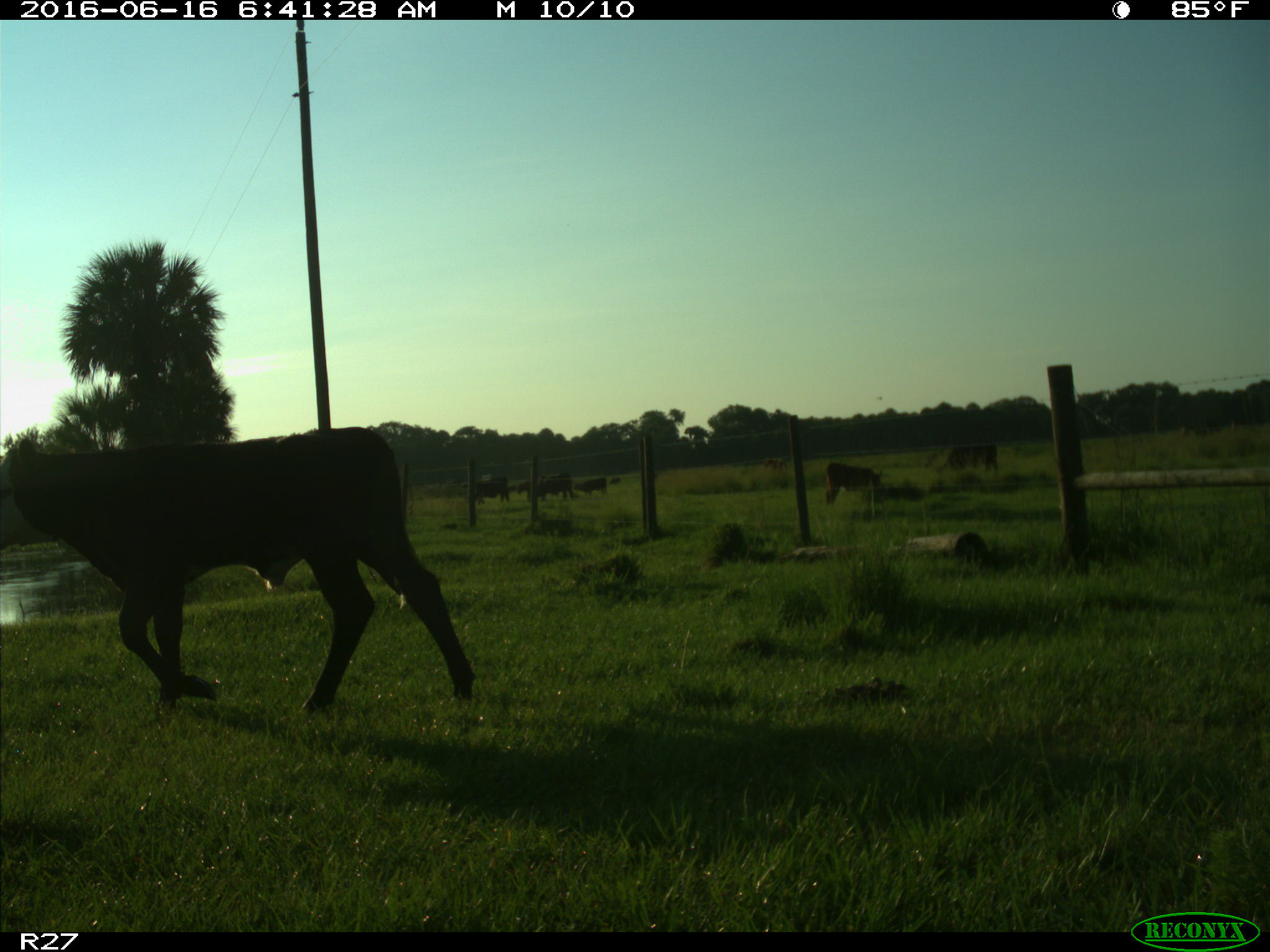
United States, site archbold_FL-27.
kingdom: Animalia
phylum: Chordata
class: Mammalia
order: Artiodactyla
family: Bovidae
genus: Bos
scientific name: Bos taurus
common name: domestic cow